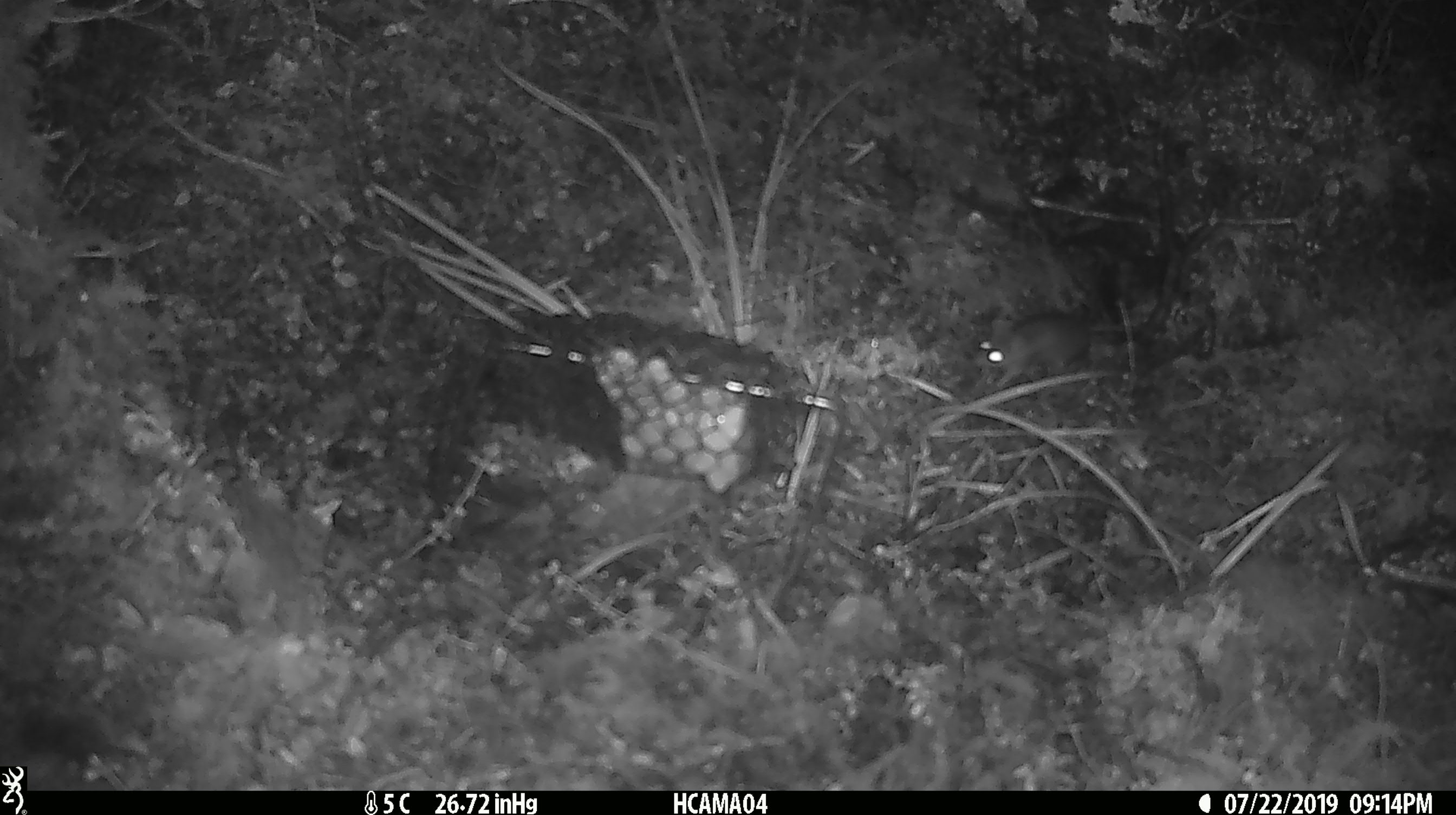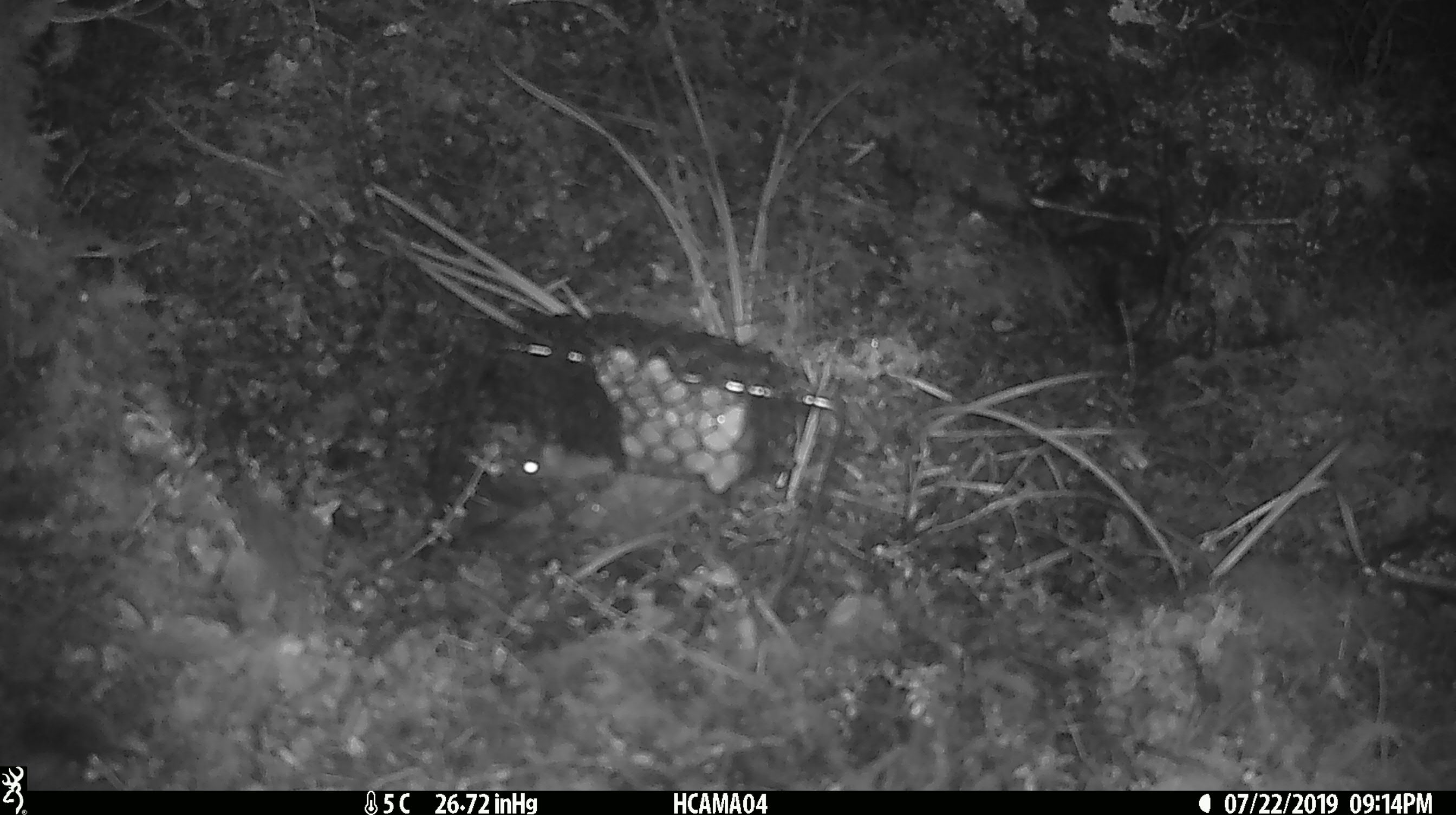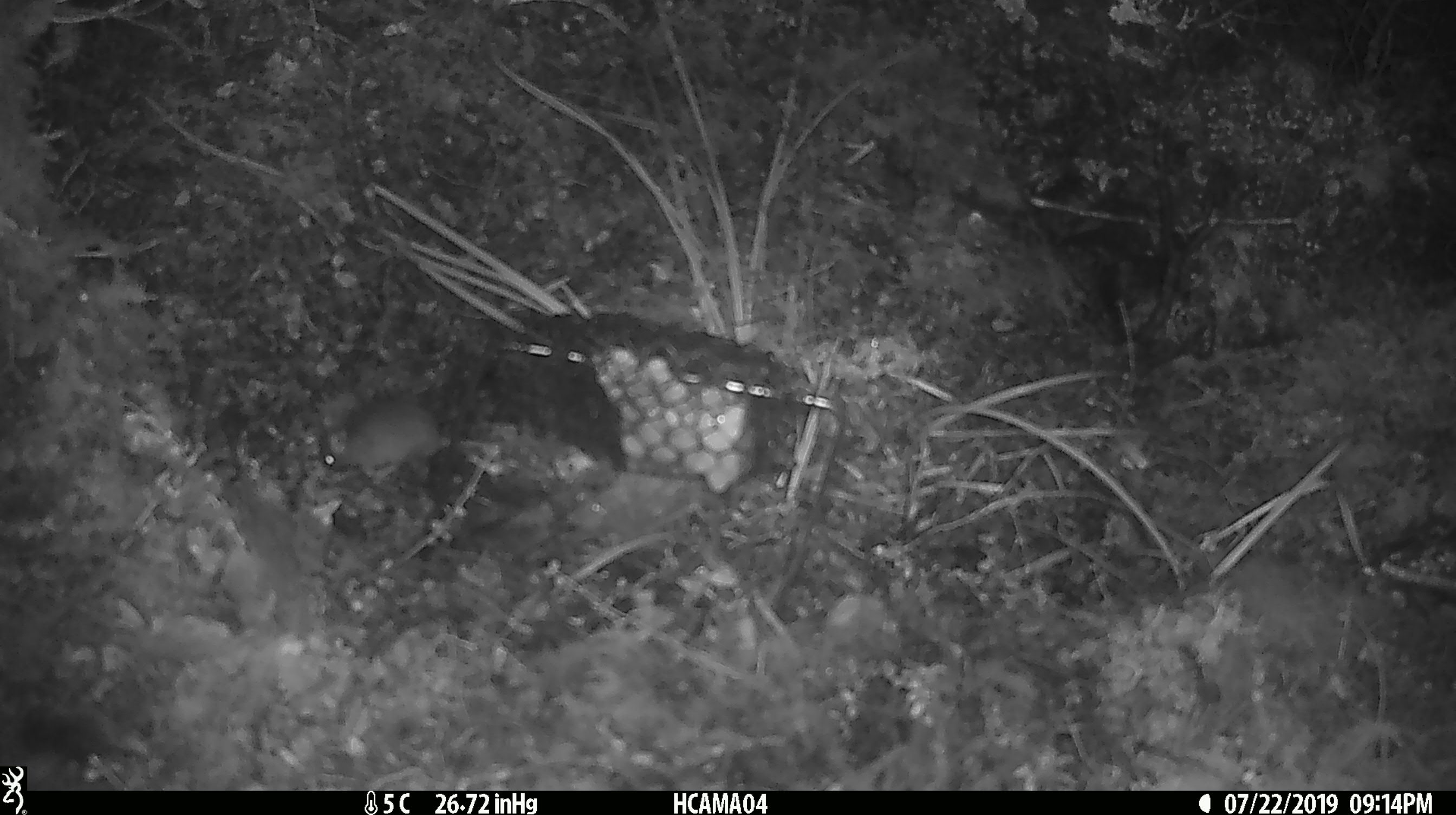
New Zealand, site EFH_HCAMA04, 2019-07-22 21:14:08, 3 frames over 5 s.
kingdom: Animalia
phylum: Chordata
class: Mammalia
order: Rodentia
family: Muridae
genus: Mus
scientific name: Mus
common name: mouse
Mouse (Mus).